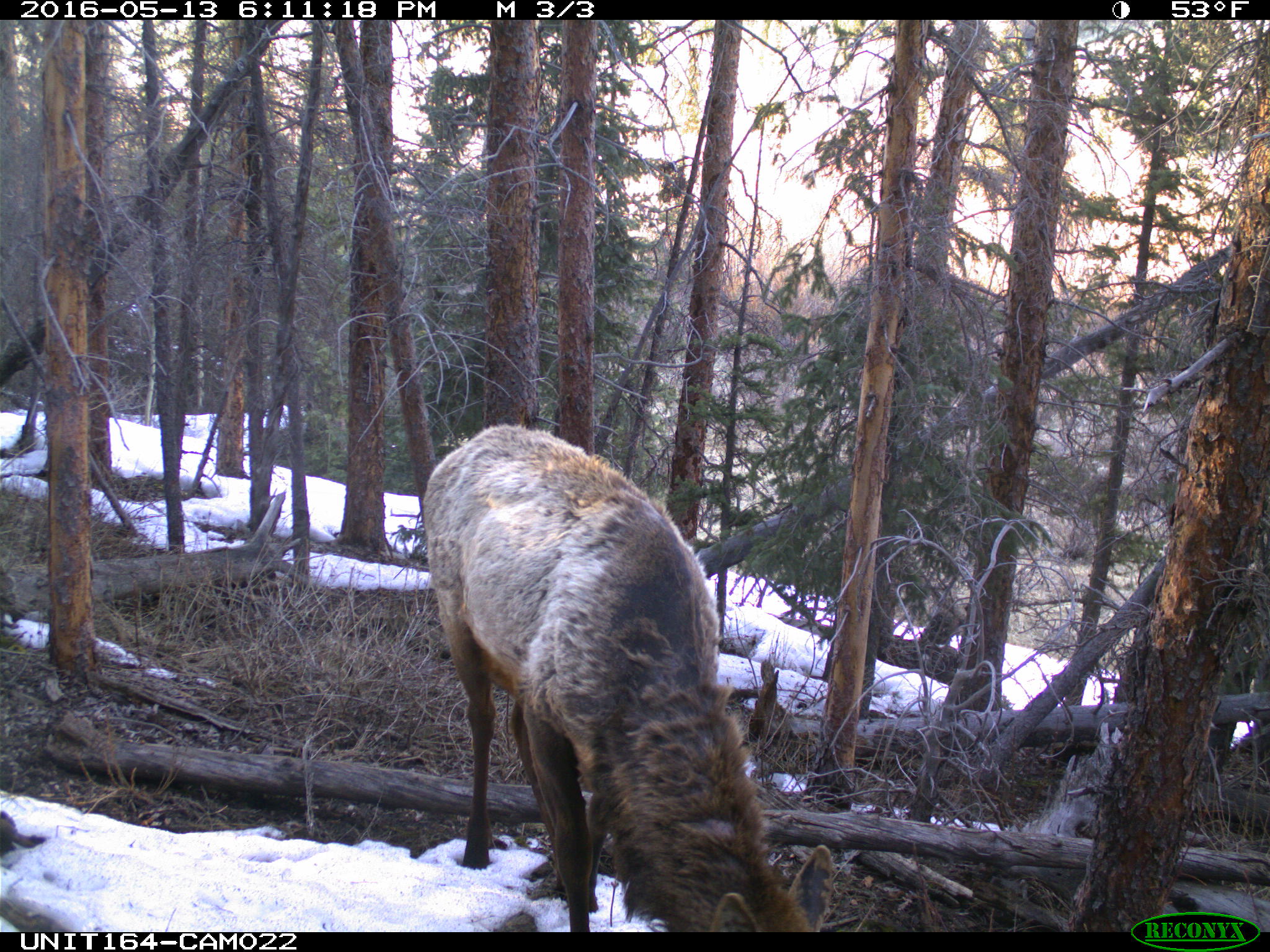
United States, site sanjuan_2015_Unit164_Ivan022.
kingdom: Animalia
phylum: Chordata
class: Mammalia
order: Artiodactyla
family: Cervidae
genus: Cervus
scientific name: Cervus elaphus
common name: red deer